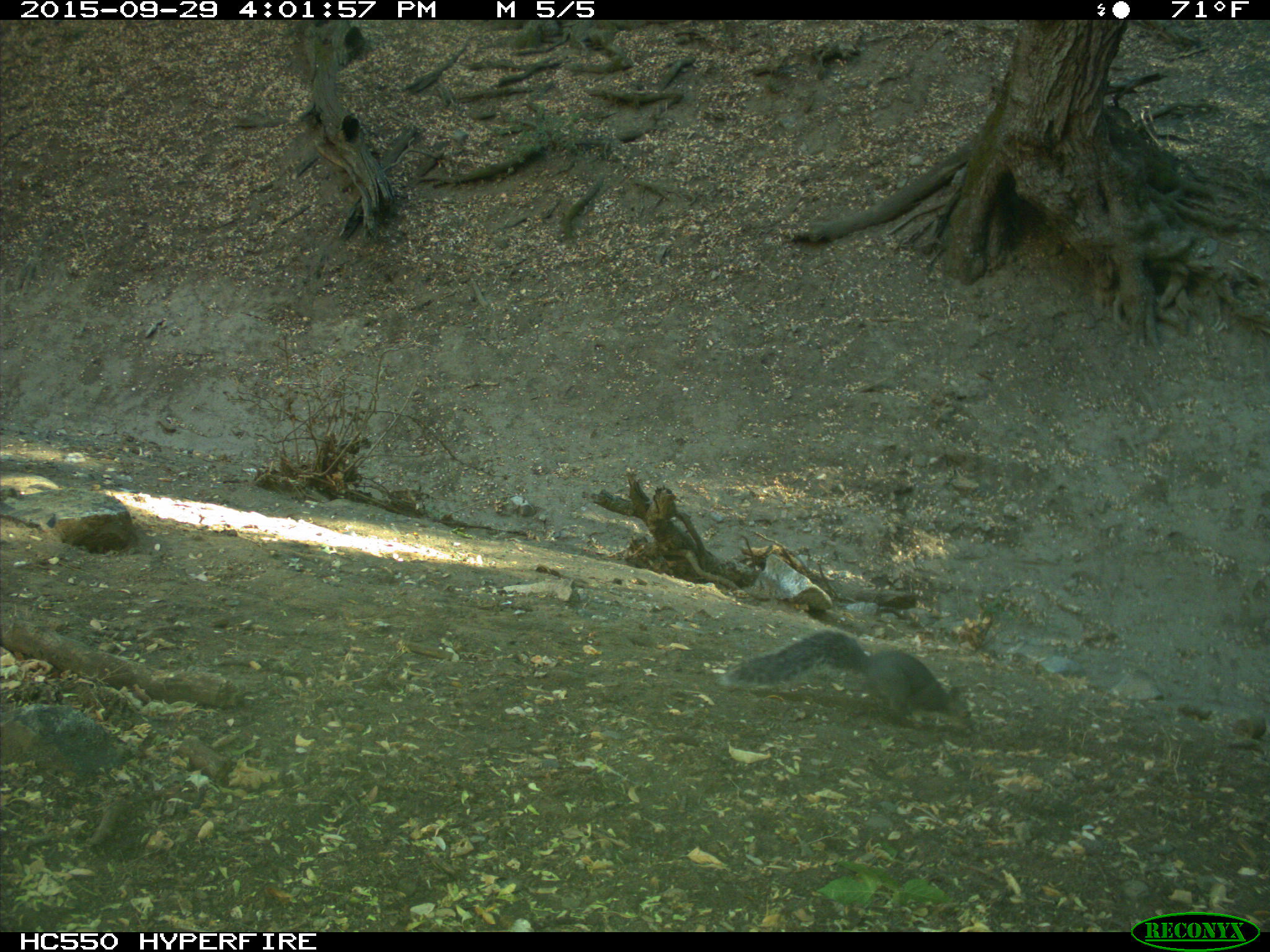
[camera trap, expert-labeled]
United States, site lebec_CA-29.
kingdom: Animalia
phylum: Chordata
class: Mammalia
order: Rodentia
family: Sciuridae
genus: Sciurus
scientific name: Sciurus carolinensis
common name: eastern gray squirrel